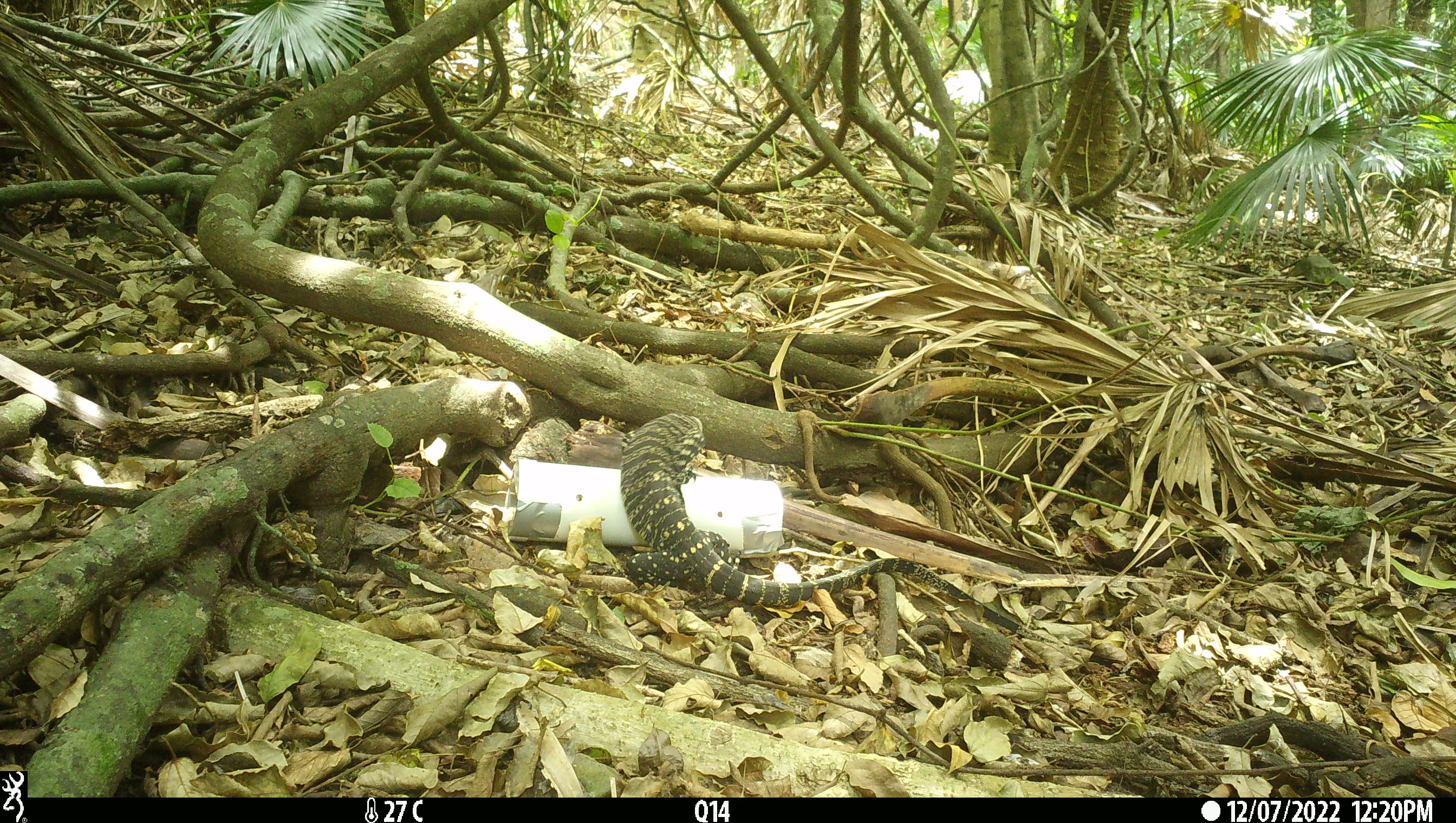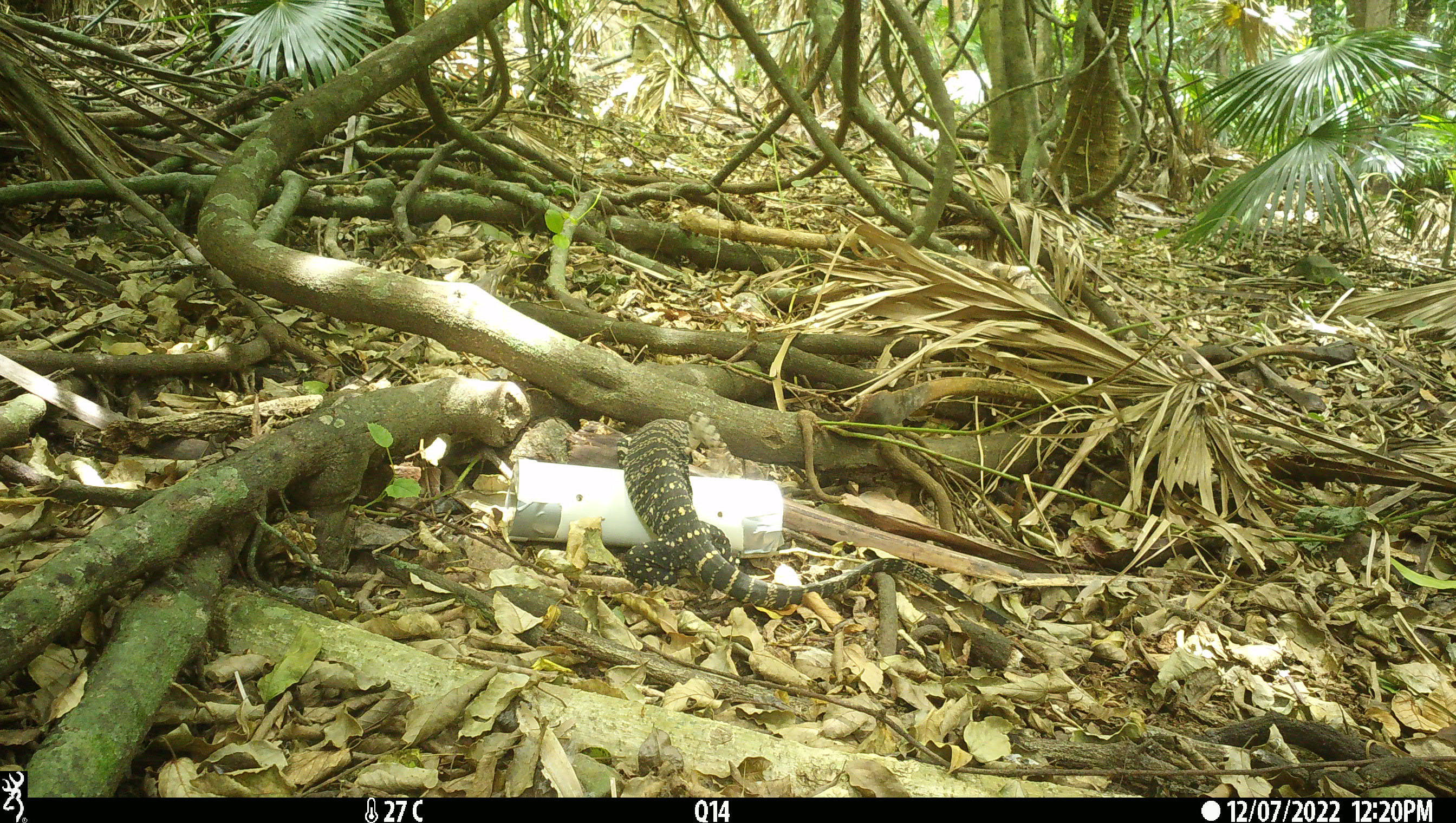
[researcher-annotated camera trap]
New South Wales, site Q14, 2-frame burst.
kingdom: Animalia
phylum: Chordata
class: Reptilia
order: Squamata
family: Varanidae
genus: Varanus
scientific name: Varanus varius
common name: lace monitor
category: goanna